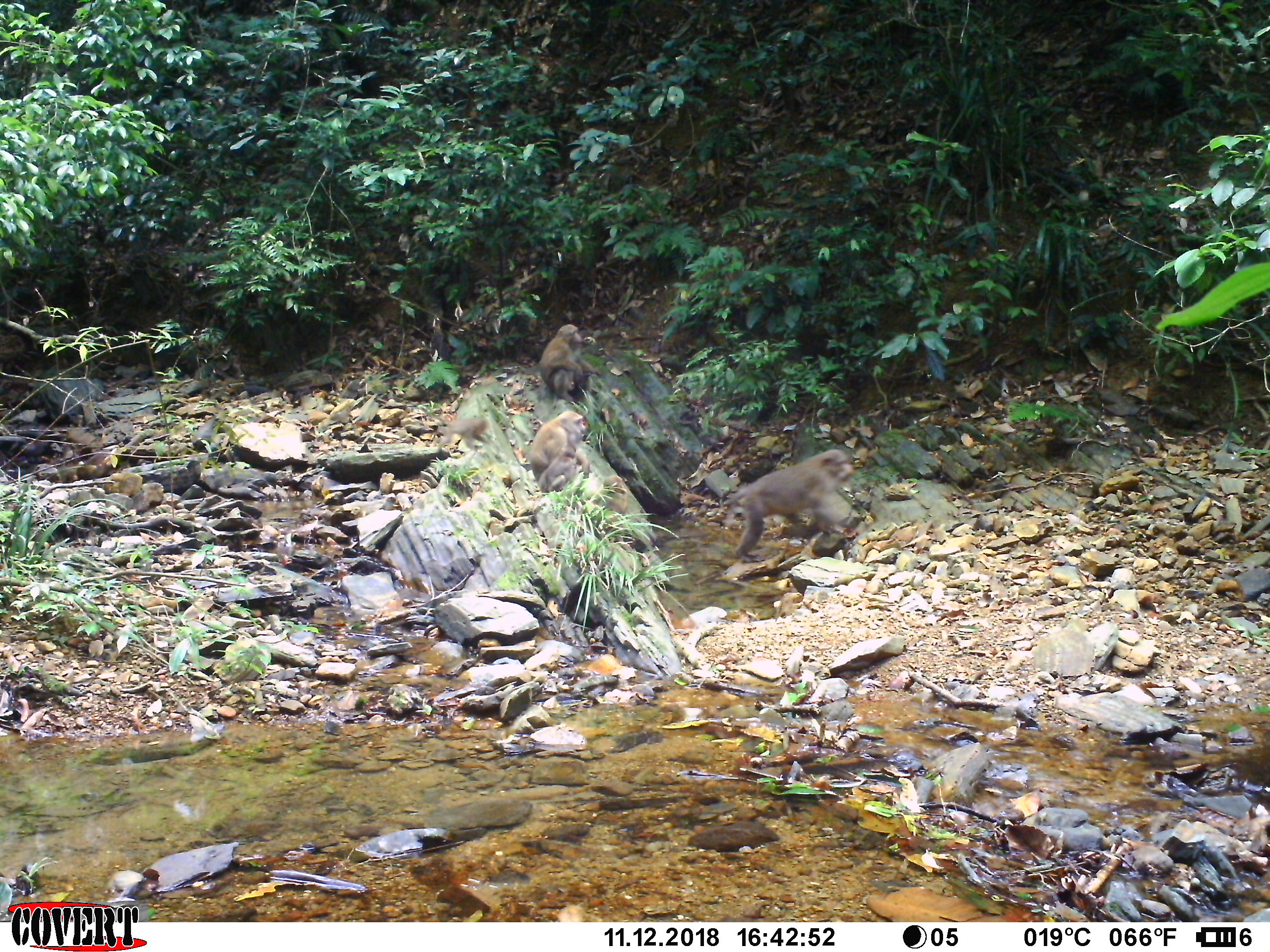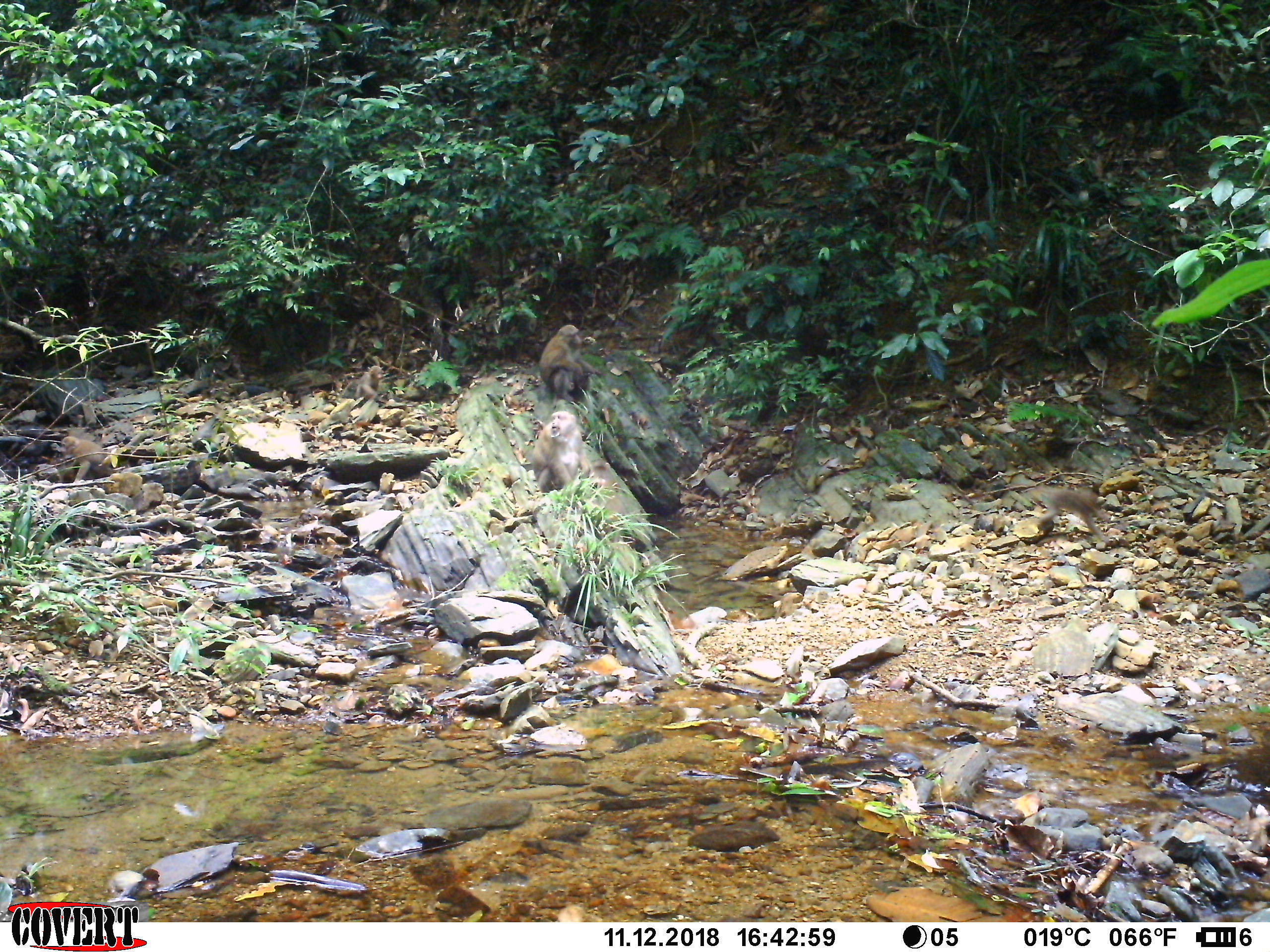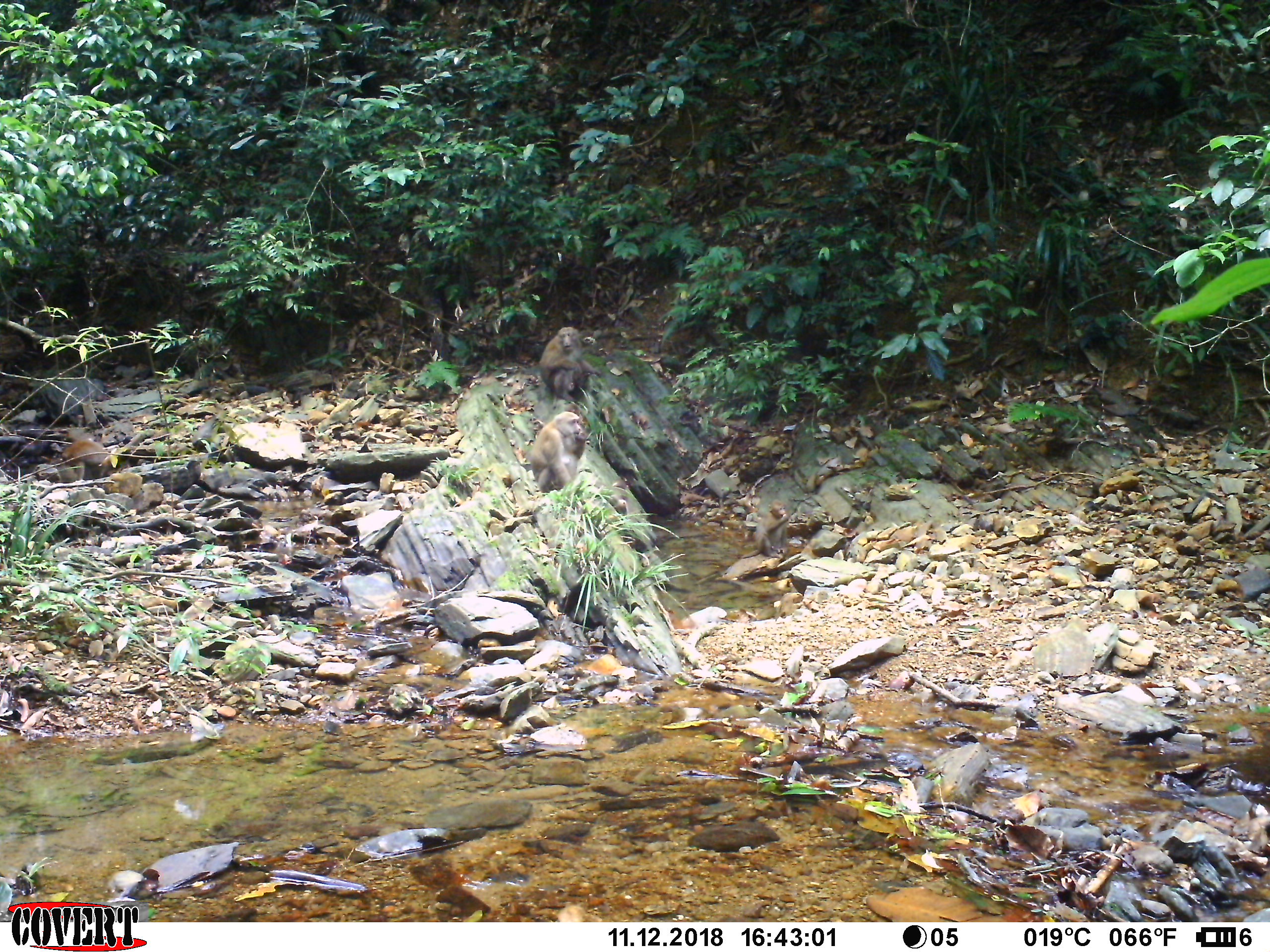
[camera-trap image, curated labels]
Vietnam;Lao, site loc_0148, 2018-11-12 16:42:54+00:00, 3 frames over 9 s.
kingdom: Animalia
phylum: Chordata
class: Mammalia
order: Primates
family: Cercopithecidae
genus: Macaca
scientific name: Macaca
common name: macaques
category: assam or rhesus macaque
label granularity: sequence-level